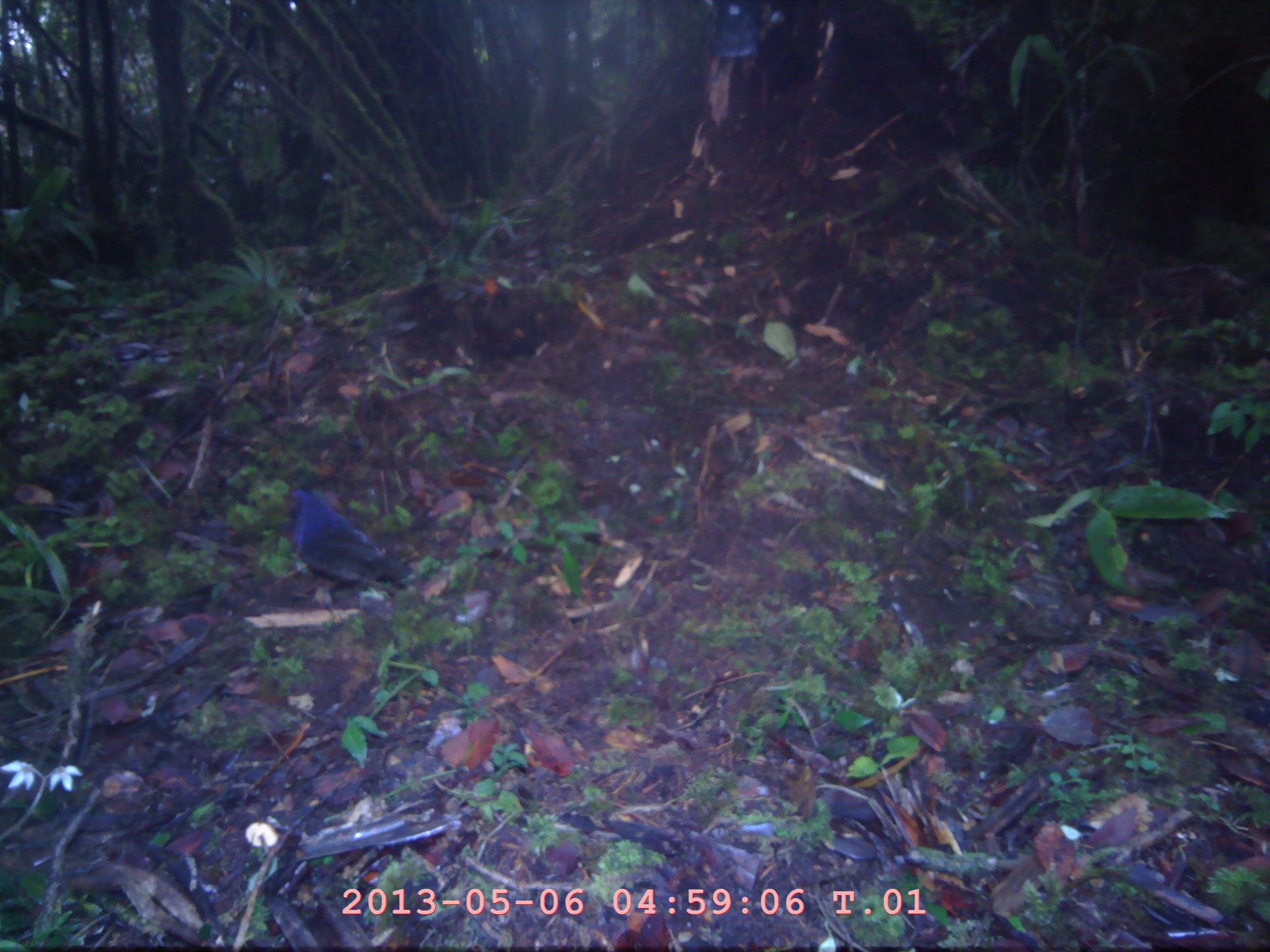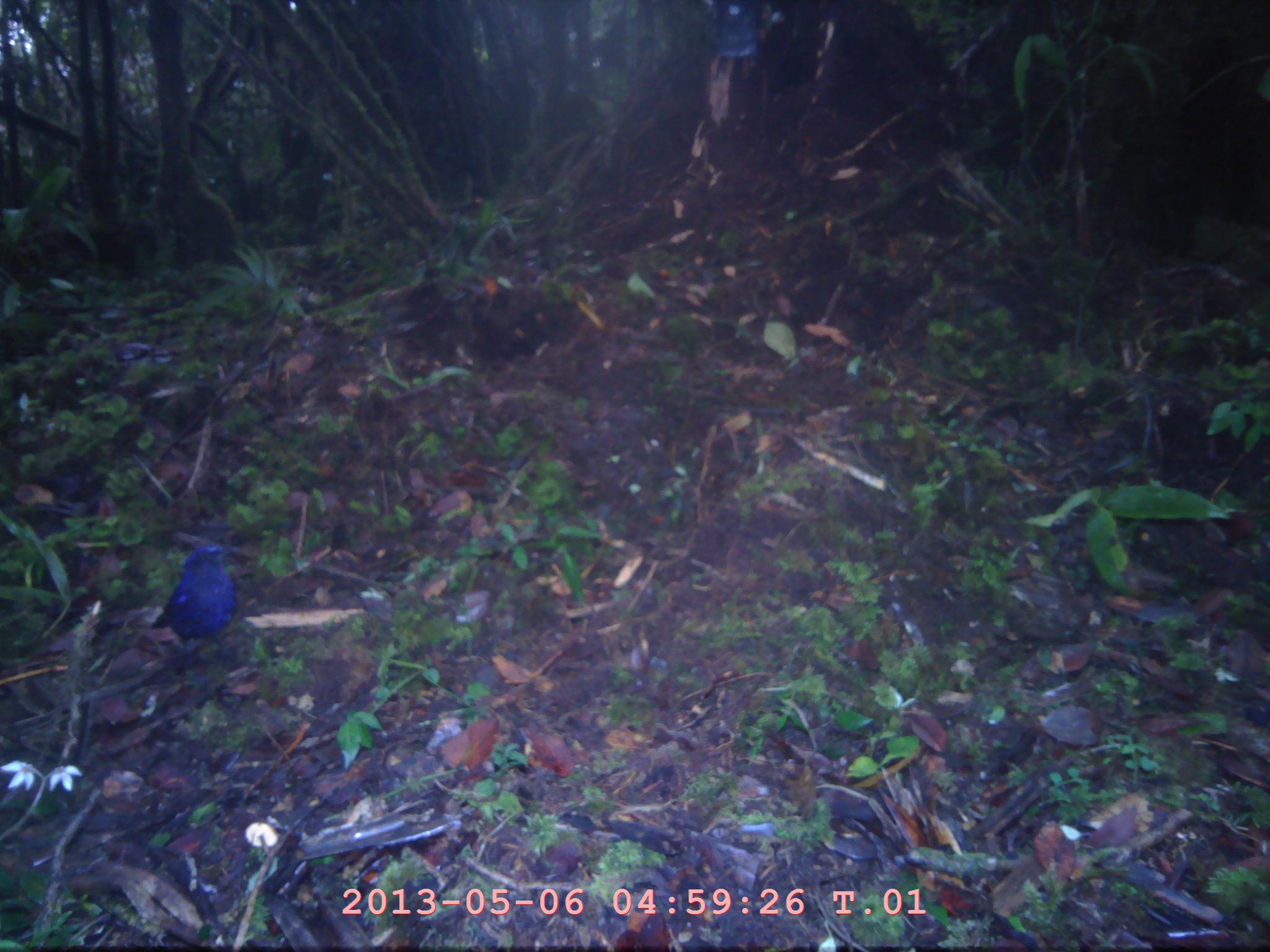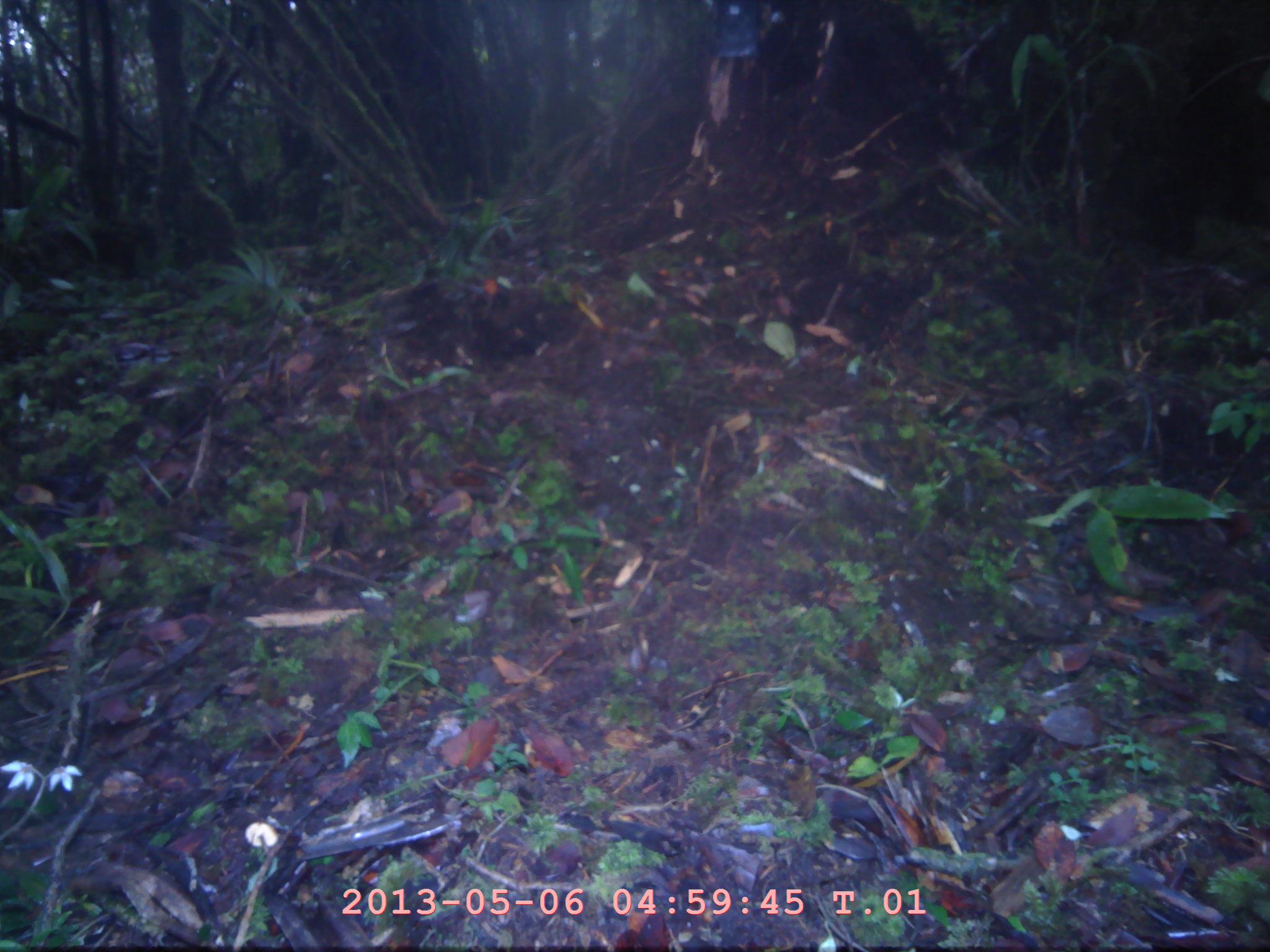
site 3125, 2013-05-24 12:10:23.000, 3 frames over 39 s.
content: unidentified animal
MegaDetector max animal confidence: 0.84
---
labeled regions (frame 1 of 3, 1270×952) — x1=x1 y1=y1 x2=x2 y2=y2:
unknown: x1=280 y1=481 x2=413 y2=591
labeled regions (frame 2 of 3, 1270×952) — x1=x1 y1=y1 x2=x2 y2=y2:
unknown: x1=149 y1=540 x2=240 y2=662